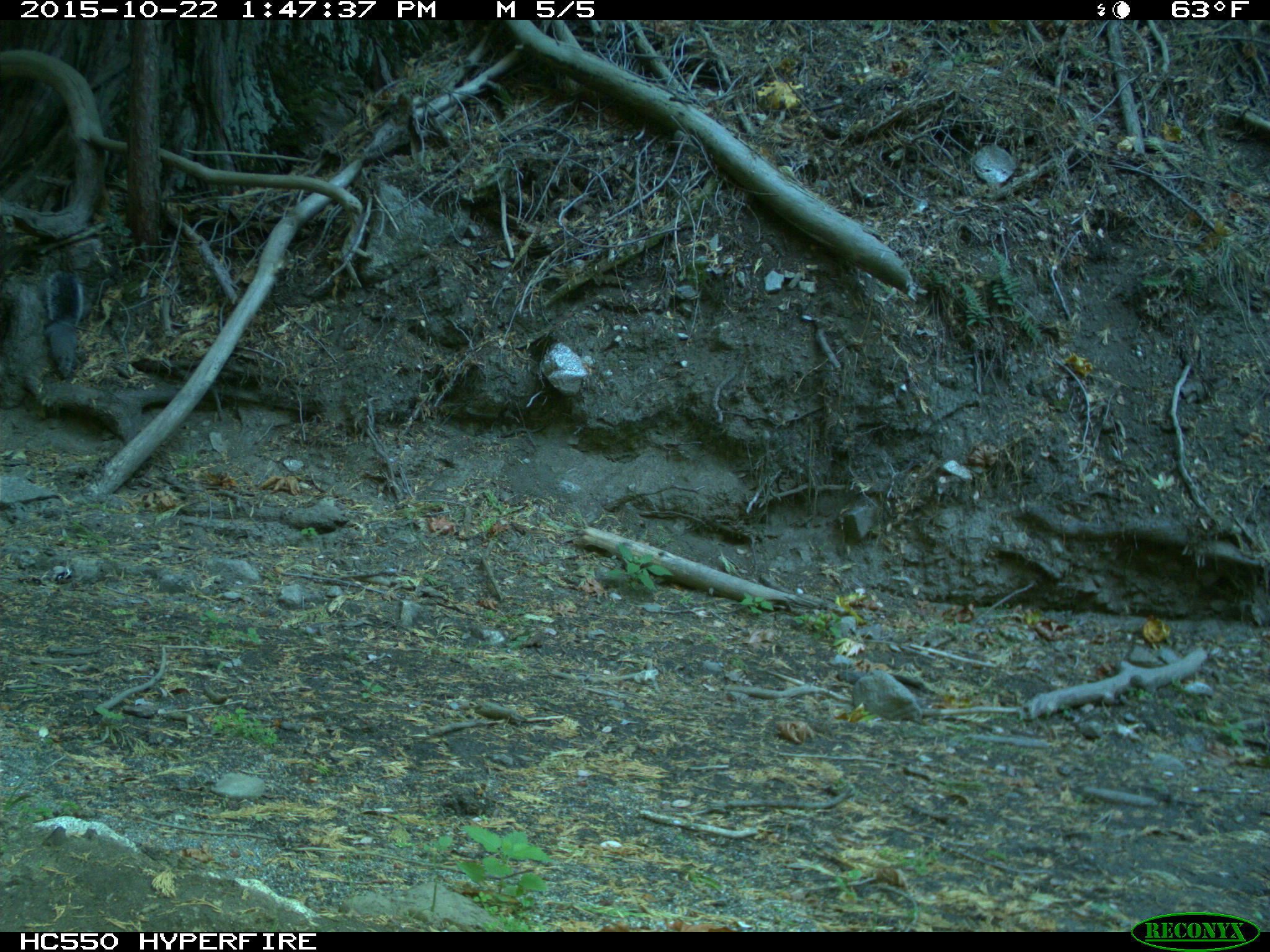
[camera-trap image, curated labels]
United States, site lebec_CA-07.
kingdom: Animalia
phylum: Chordata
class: Mammalia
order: Rodentia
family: Sciuridae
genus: Sciurus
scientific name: Sciurus carolinensis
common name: eastern gray squirrel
Sciurus carolinensis (eastern gray squirrel).